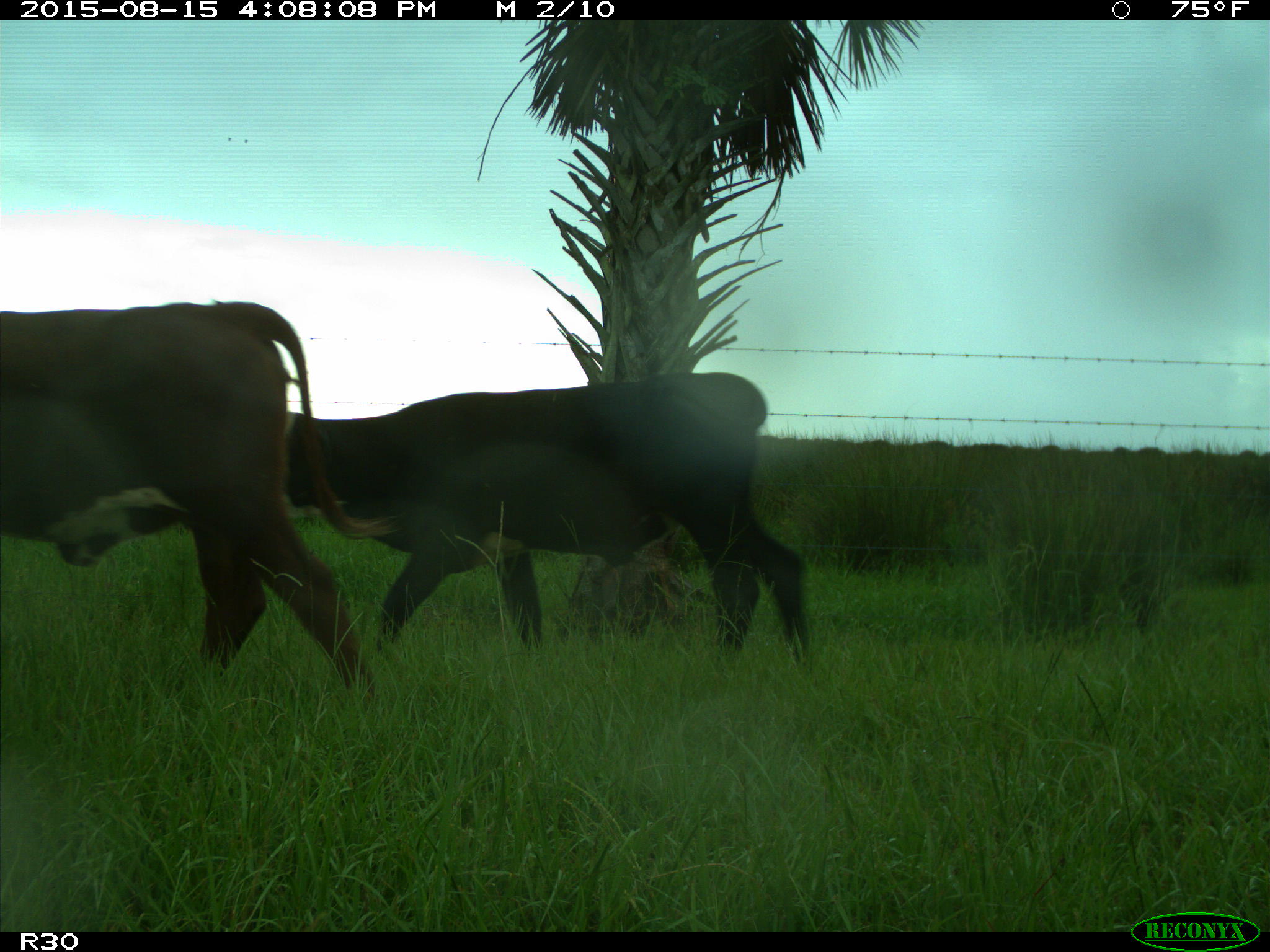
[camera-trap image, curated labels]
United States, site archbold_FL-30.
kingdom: Animalia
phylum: Chordata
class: Mammalia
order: Artiodactyla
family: Bovidae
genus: Bos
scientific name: Bos taurus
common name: domestic cow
Bos taurus (domestic cow).